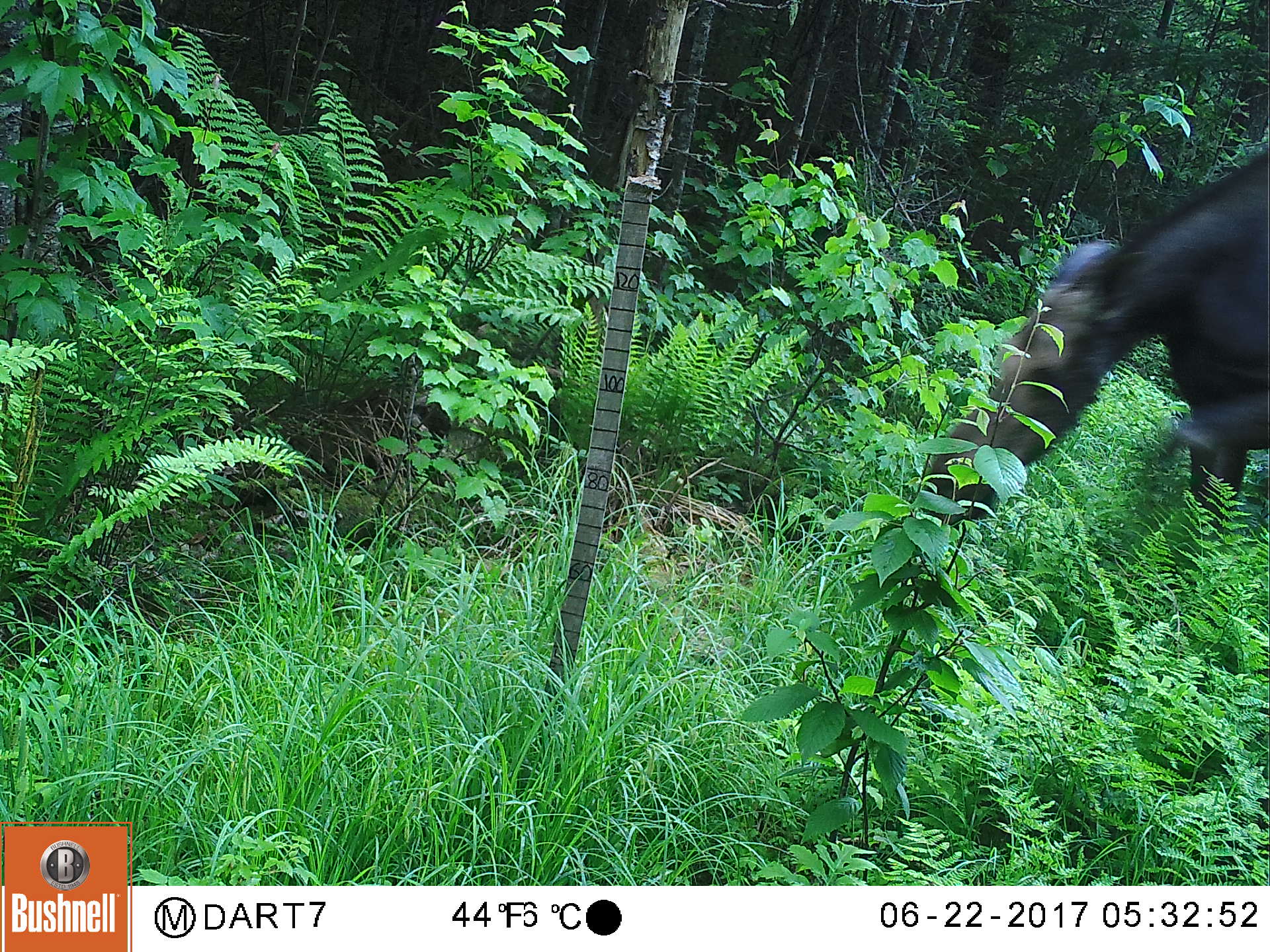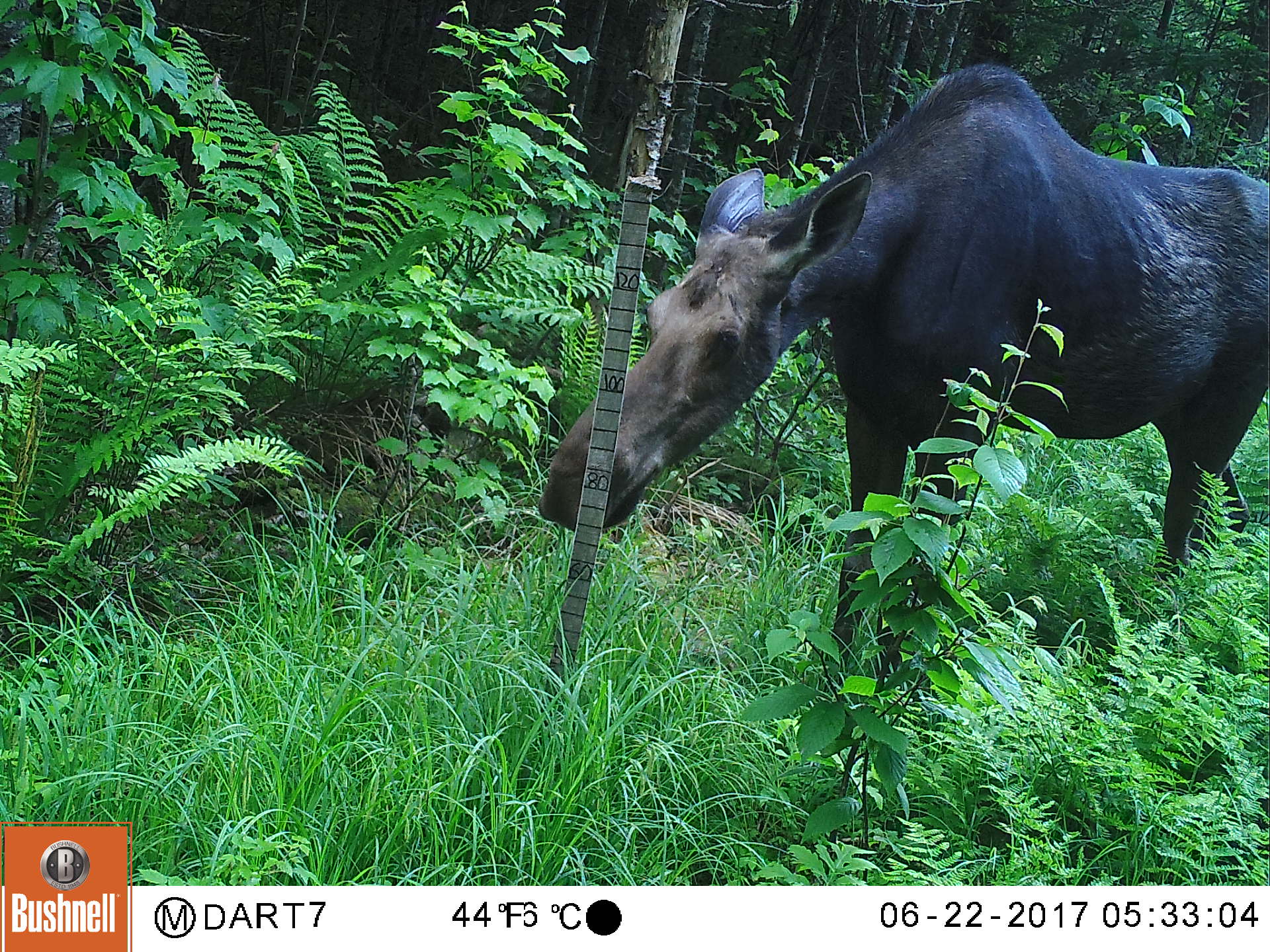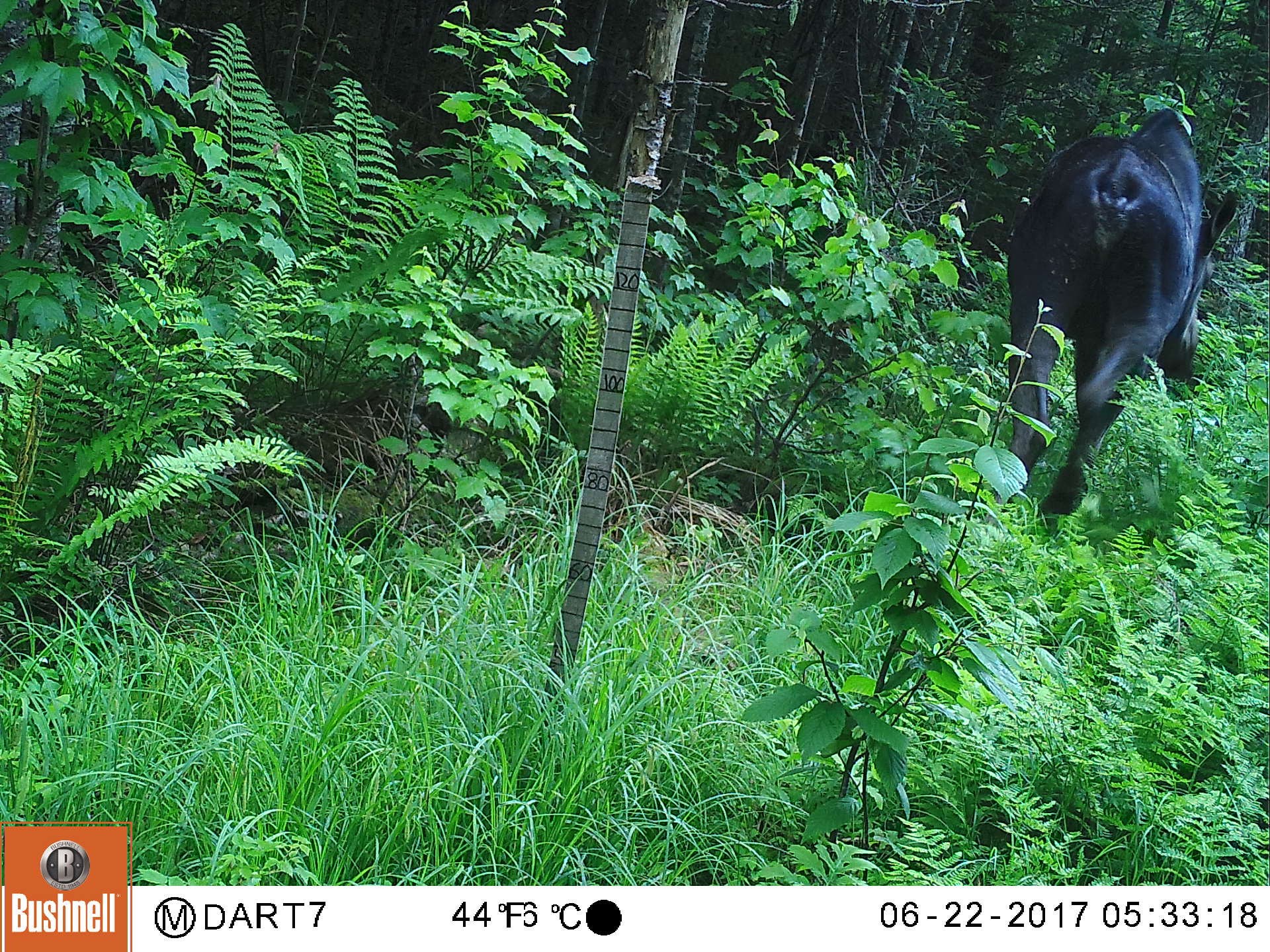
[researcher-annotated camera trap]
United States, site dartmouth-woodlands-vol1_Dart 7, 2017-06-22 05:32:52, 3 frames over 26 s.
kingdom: Animalia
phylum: Chordata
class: Mammalia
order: Artiodactyla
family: Cervidae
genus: Alces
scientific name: Alces alces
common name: moose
Moose (Alces alces).